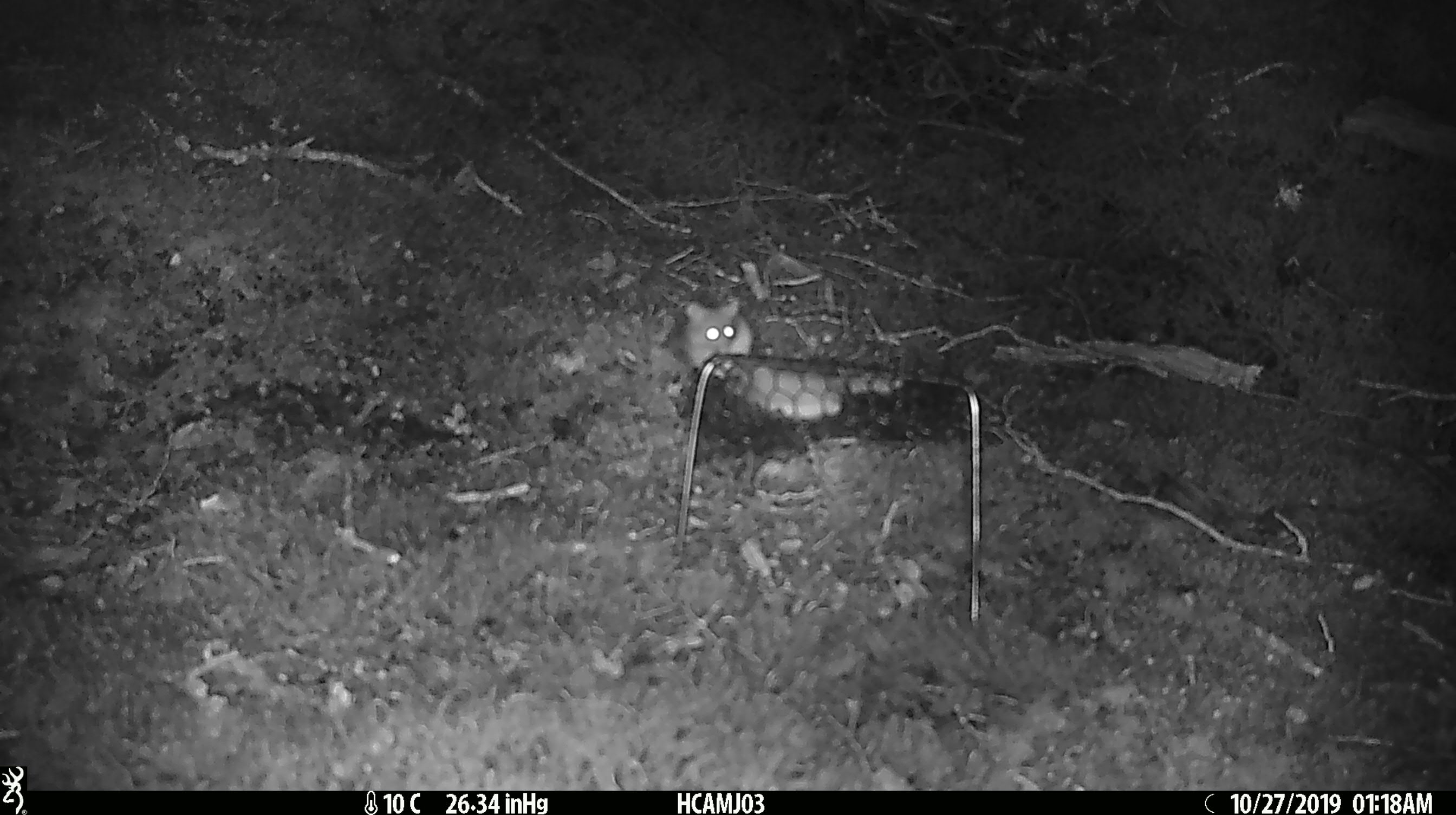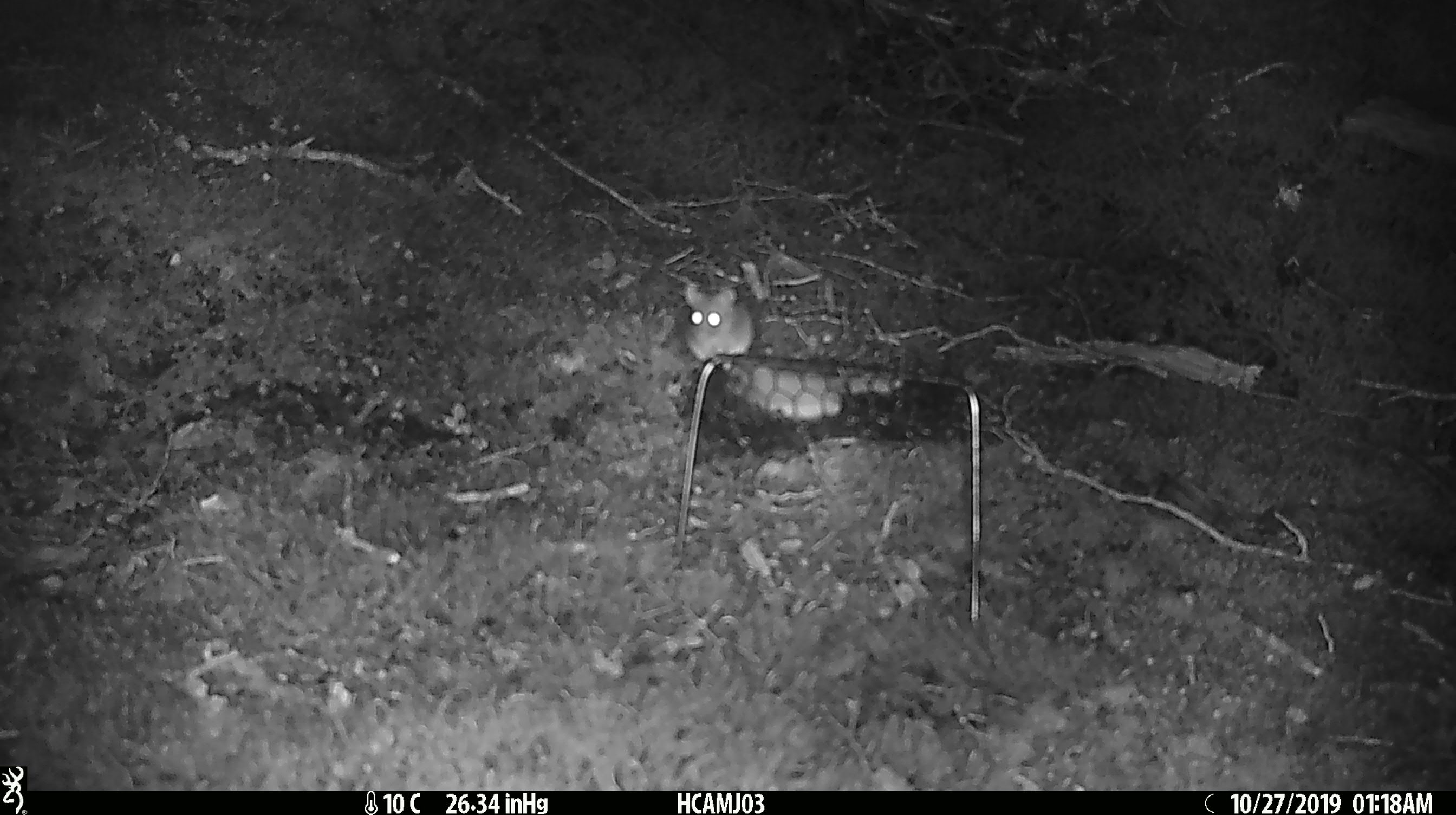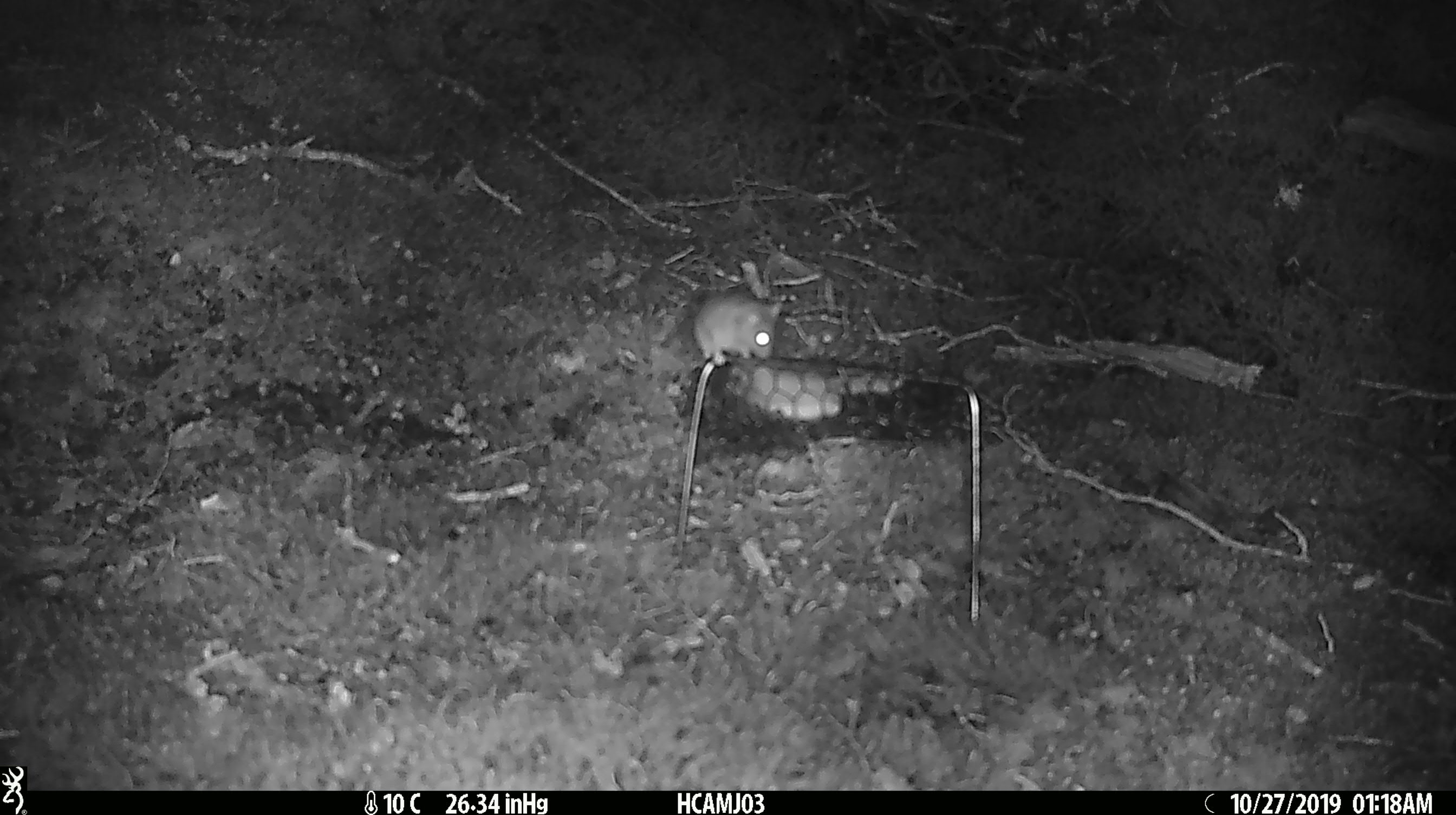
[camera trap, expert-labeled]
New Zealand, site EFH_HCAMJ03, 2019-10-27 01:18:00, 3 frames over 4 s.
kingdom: Animalia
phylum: Chordata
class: Mammalia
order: Rodentia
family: Muridae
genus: Mus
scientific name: Mus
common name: mouse